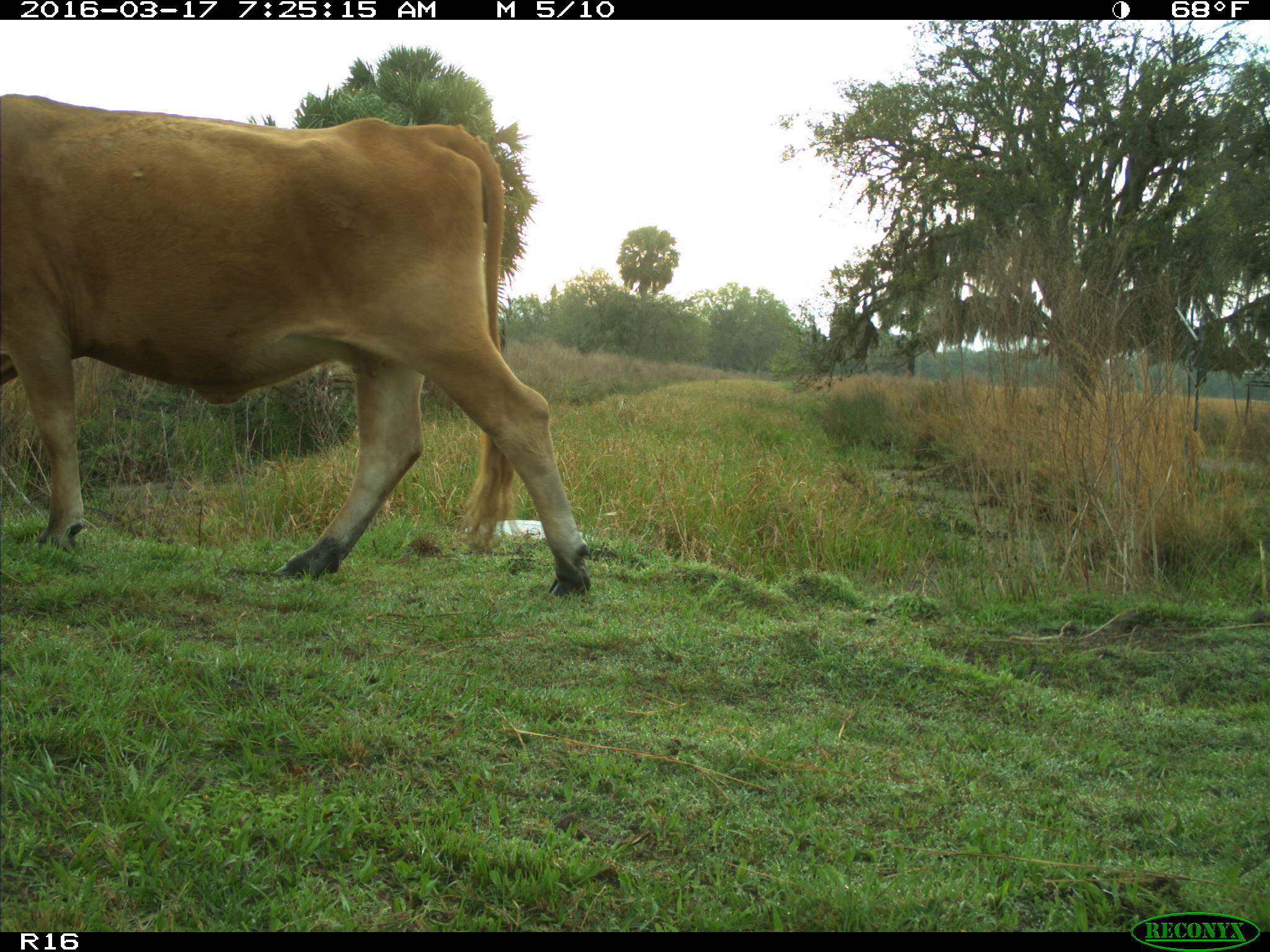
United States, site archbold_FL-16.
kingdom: Animalia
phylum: Chordata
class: Mammalia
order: Artiodactyla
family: Bovidae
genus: Bos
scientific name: Bos taurus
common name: domestic cow